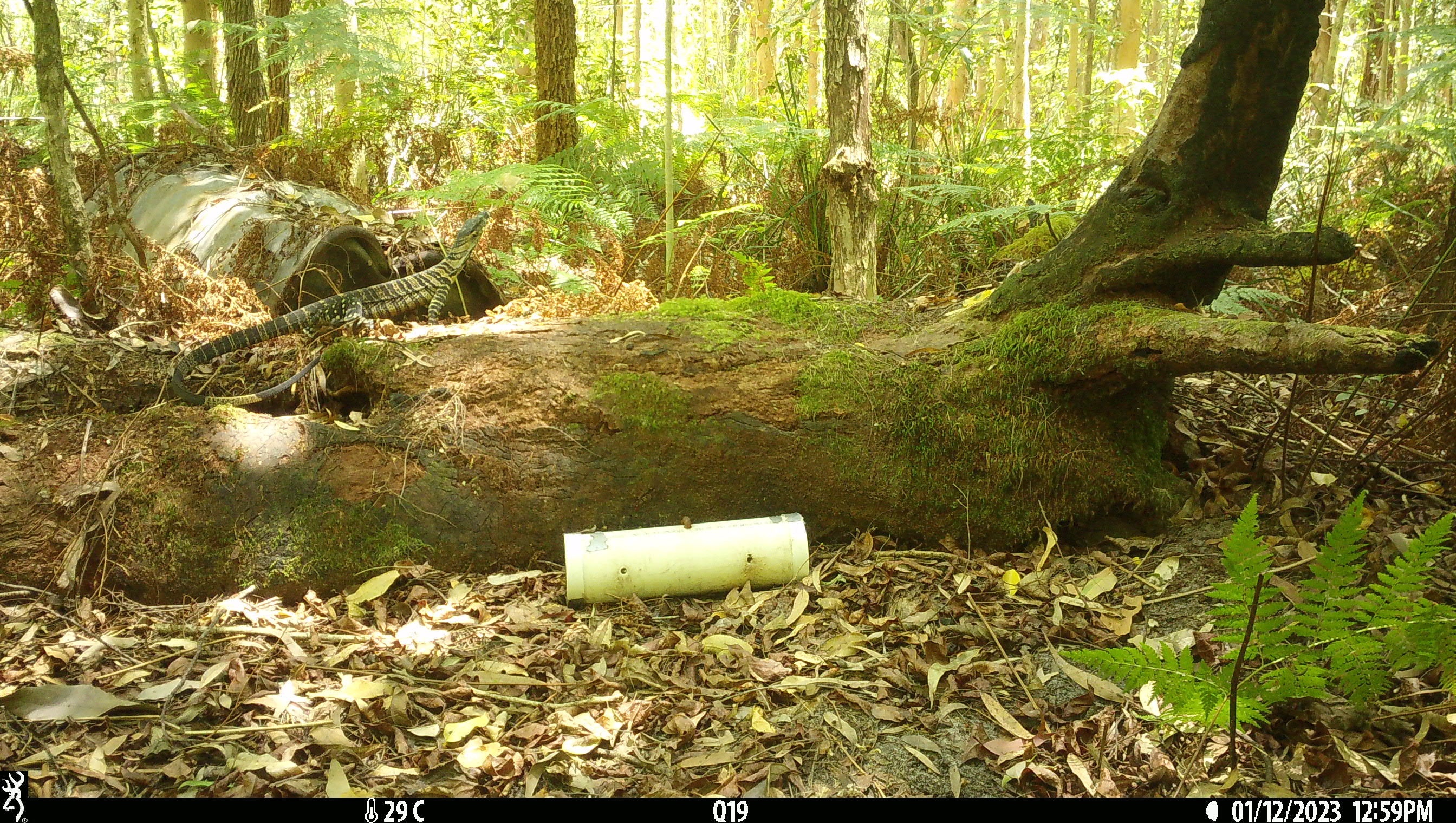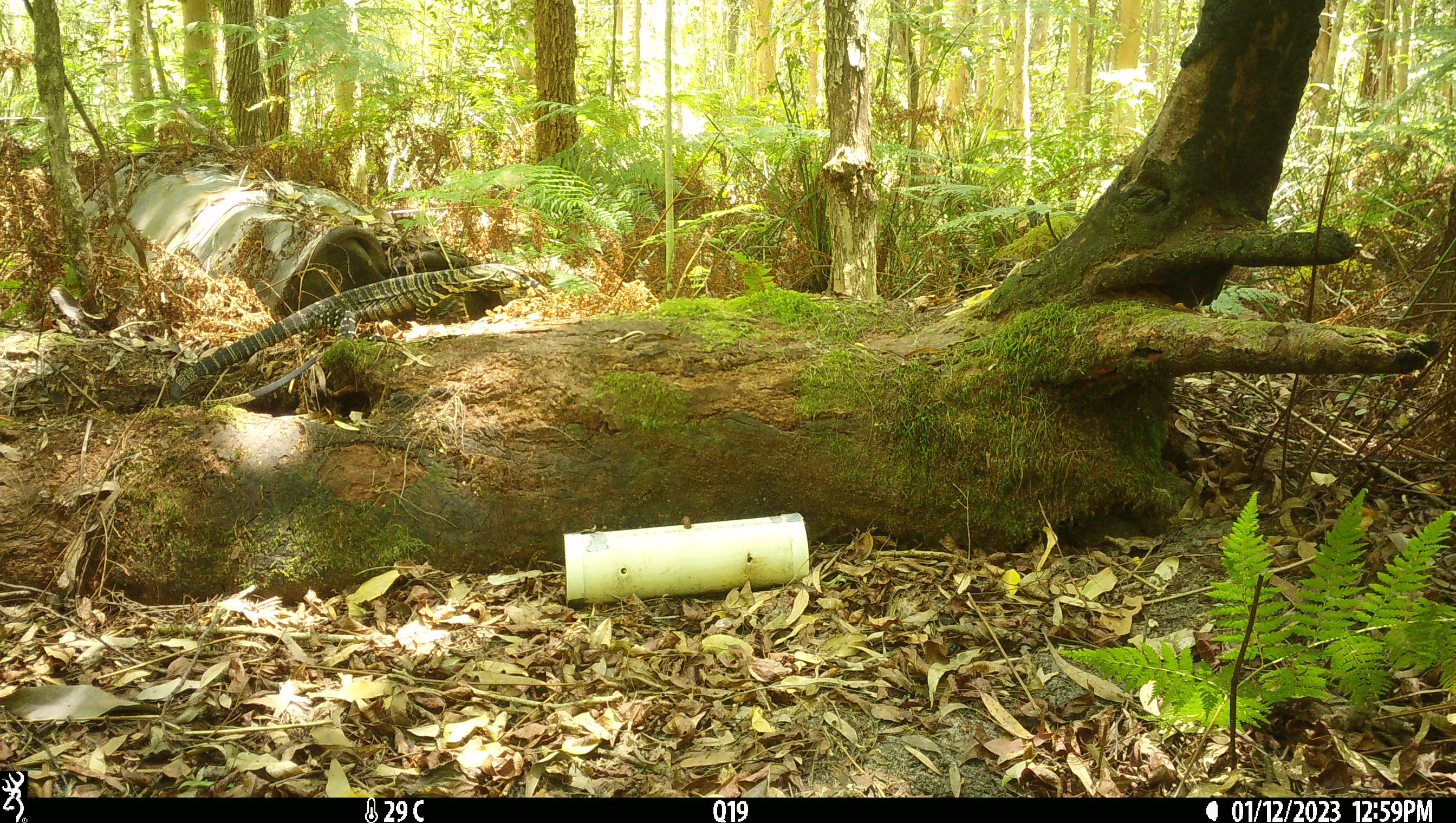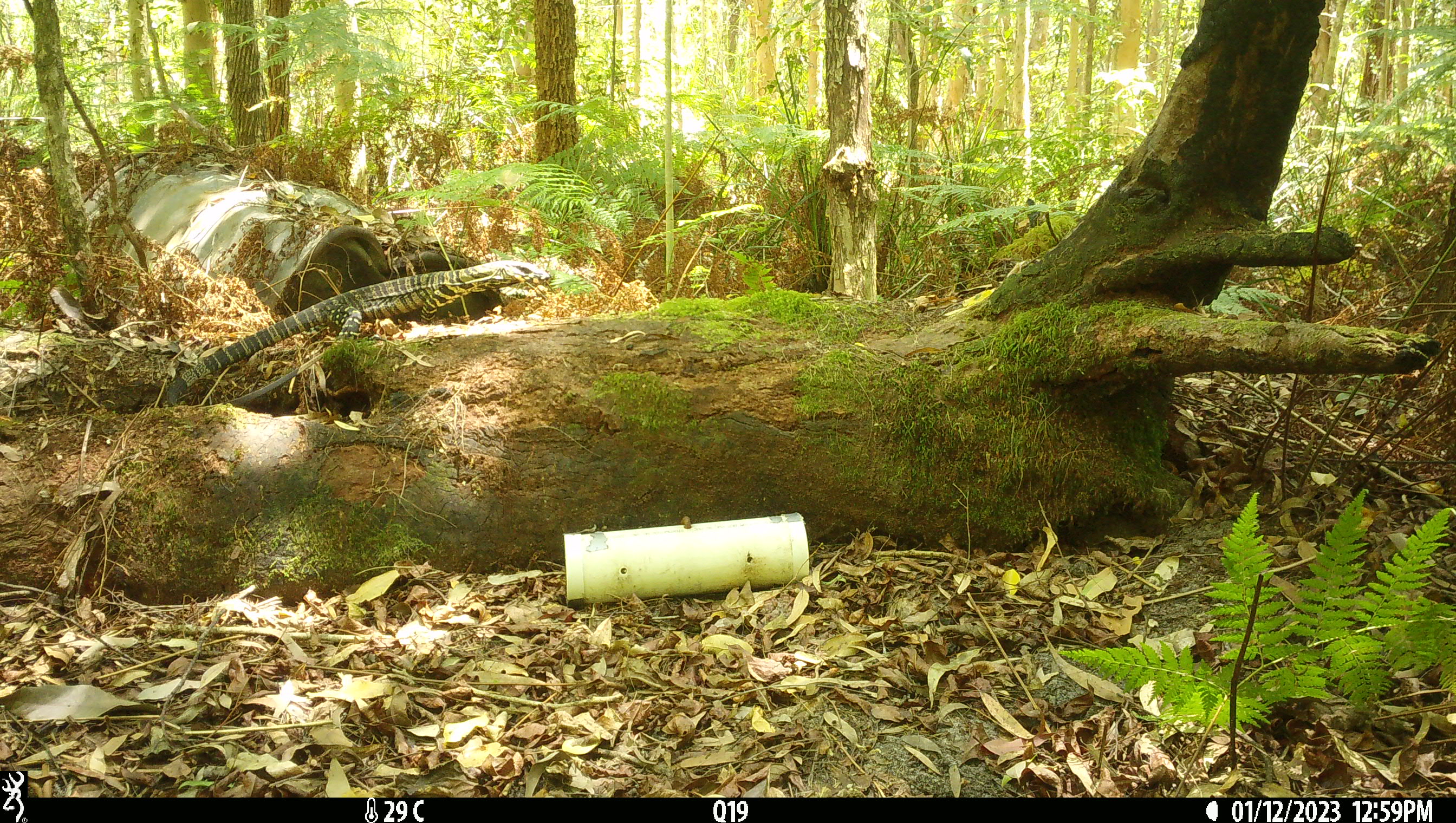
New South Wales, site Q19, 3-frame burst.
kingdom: Animalia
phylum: Chordata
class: Reptilia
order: Squamata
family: Varanidae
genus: Varanus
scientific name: Varanus varius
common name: lace monitor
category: goanna